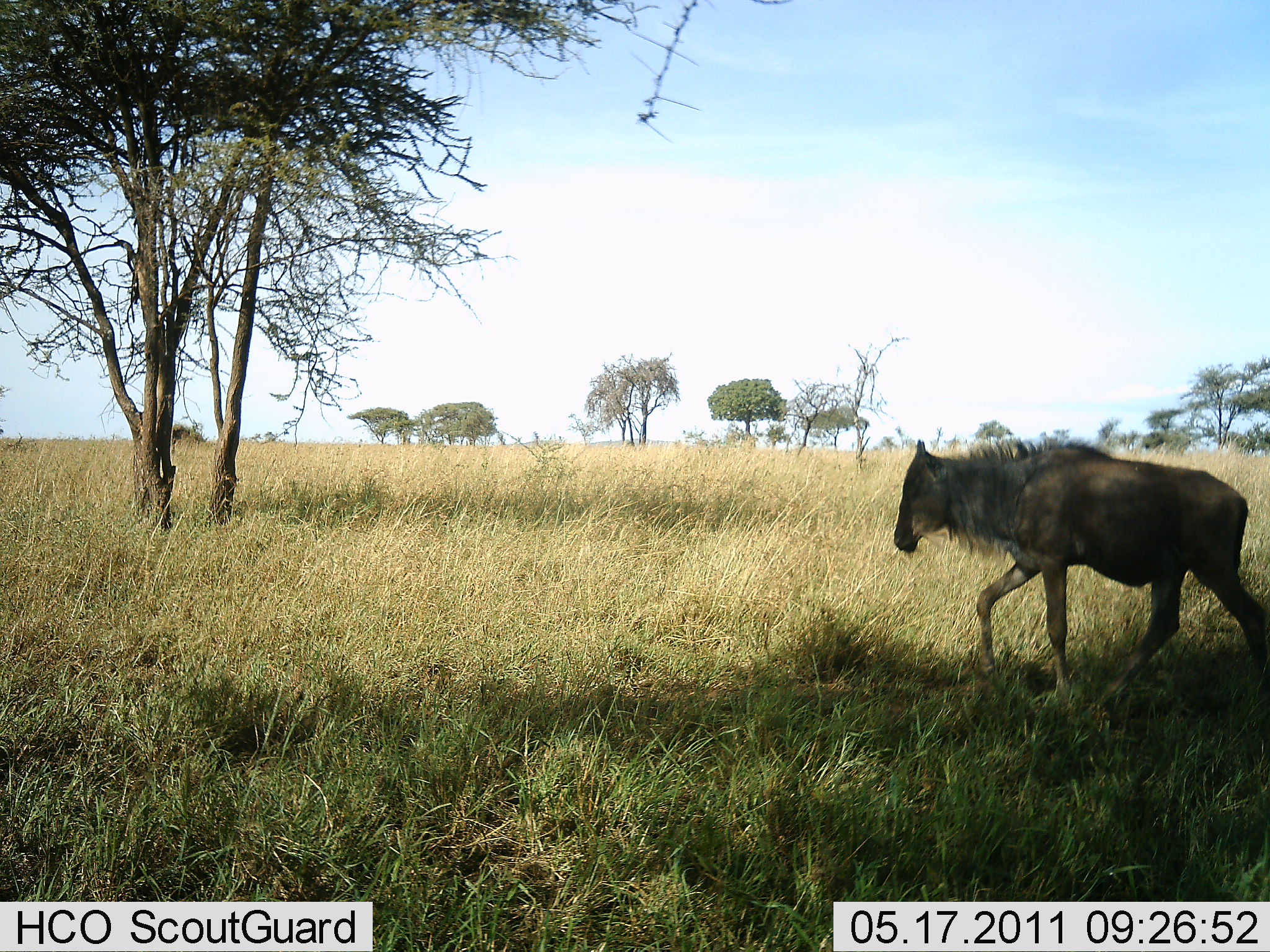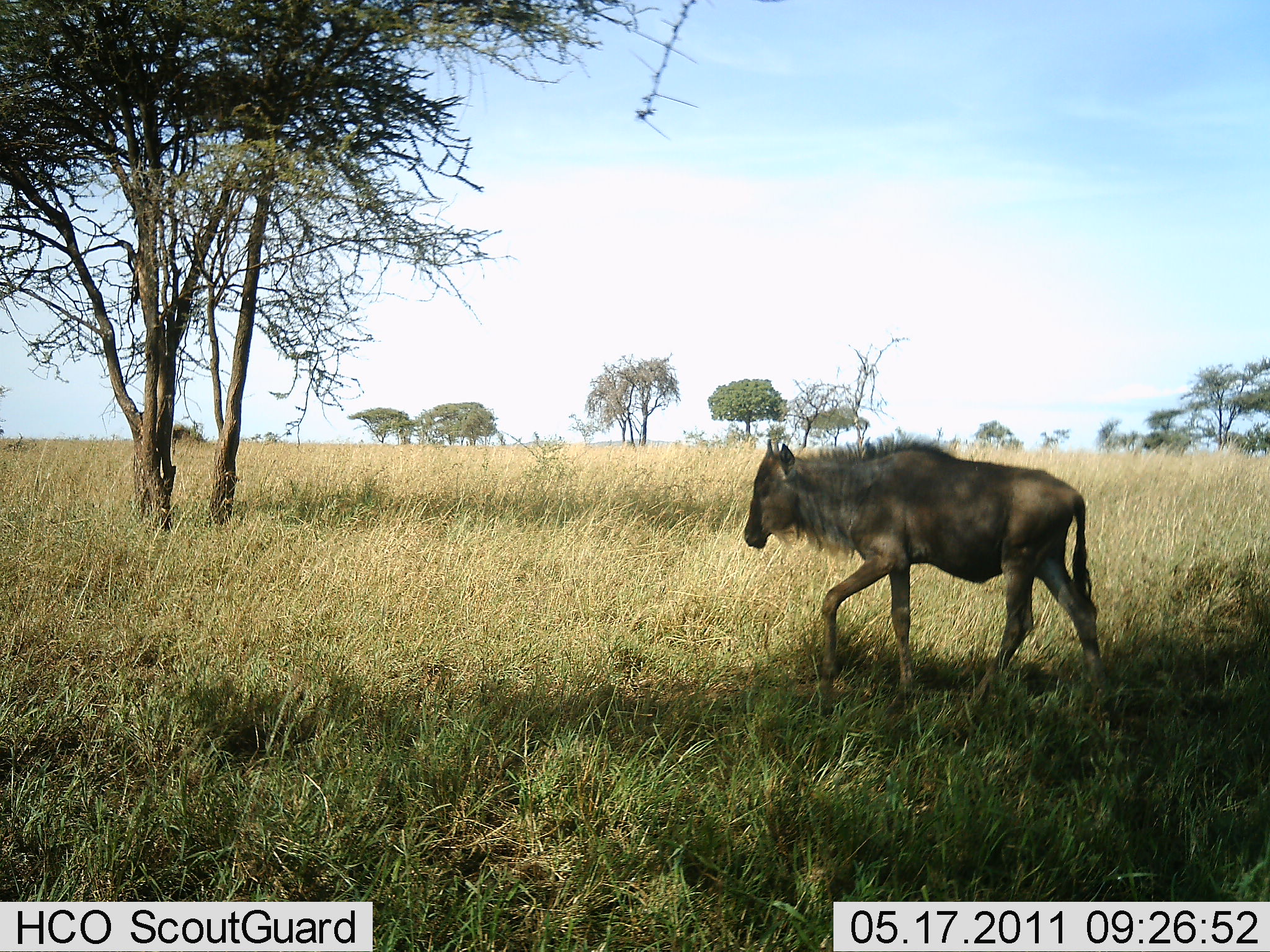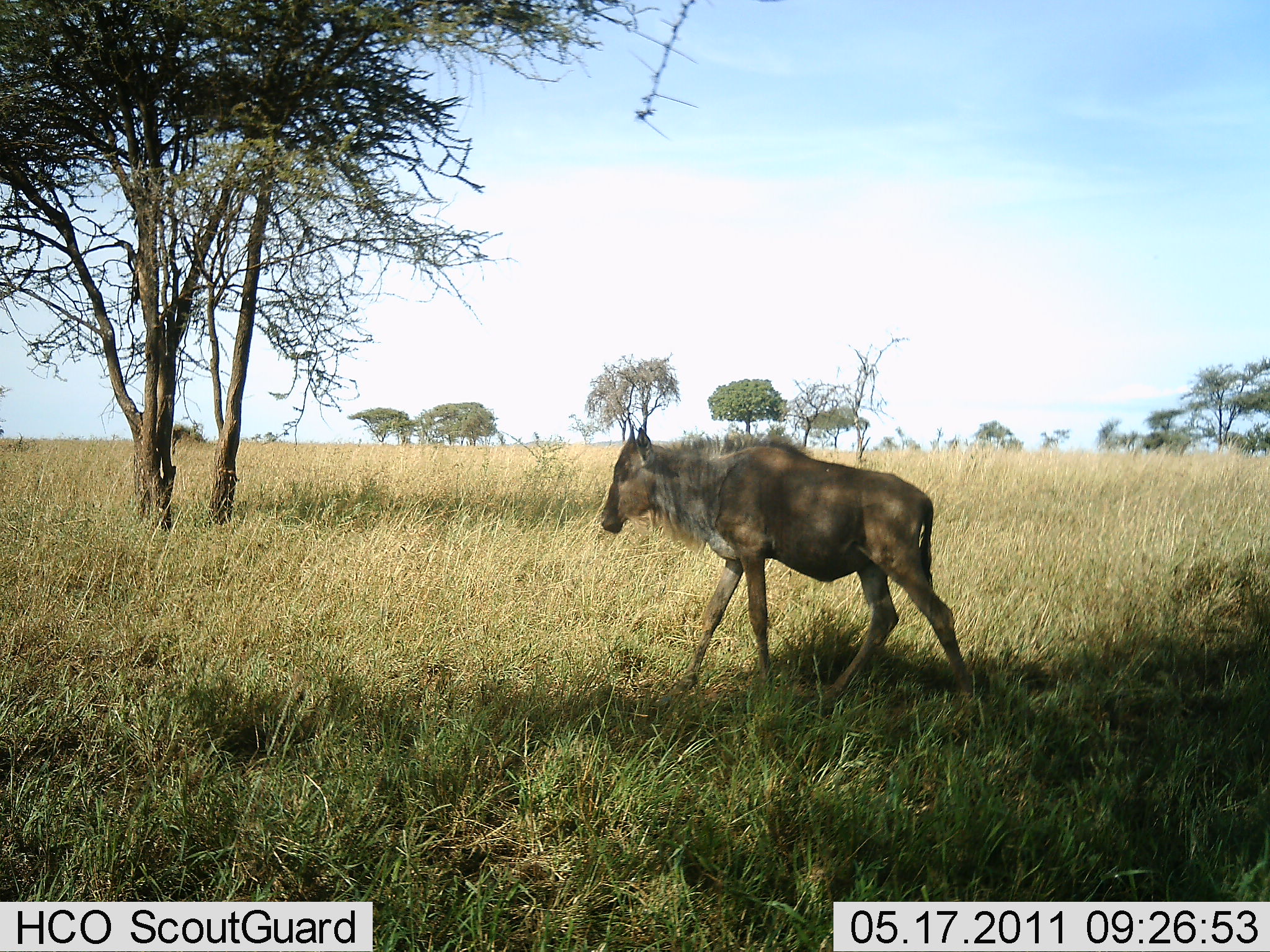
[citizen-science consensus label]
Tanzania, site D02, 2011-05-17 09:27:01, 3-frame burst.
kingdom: Animalia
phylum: Chordata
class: Mammalia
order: Artiodactyla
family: Bovidae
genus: Connochaetes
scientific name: Connochaetes taurinus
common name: blue wildebeest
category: wildebeest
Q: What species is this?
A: Wildebeest (blue wildebeest) (Connochaetes taurinus).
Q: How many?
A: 1.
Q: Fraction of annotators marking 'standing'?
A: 9%.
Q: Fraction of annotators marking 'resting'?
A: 0%.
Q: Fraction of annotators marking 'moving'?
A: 100%.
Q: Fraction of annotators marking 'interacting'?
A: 0%.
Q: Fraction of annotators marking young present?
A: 55%.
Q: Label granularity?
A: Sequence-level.